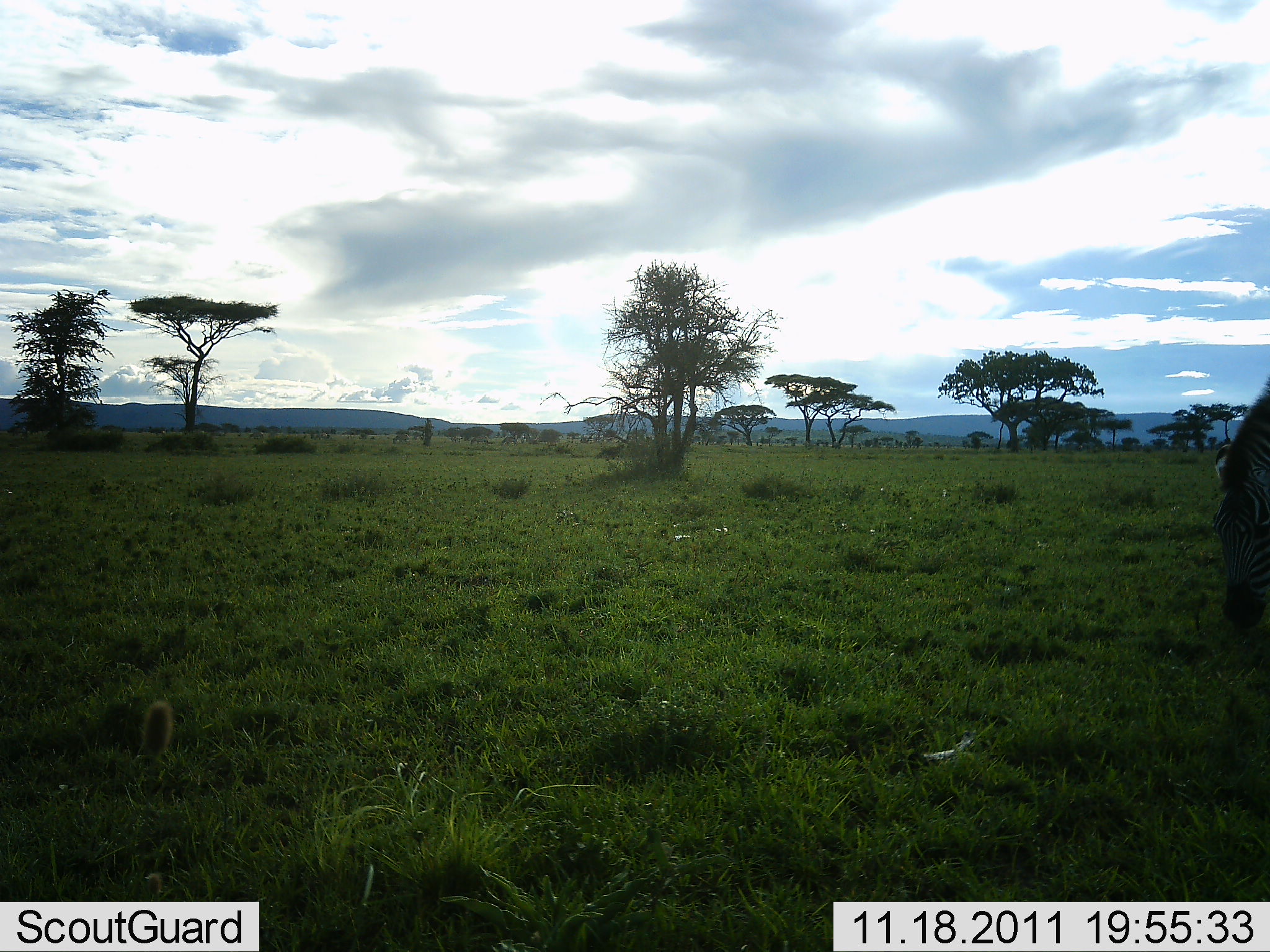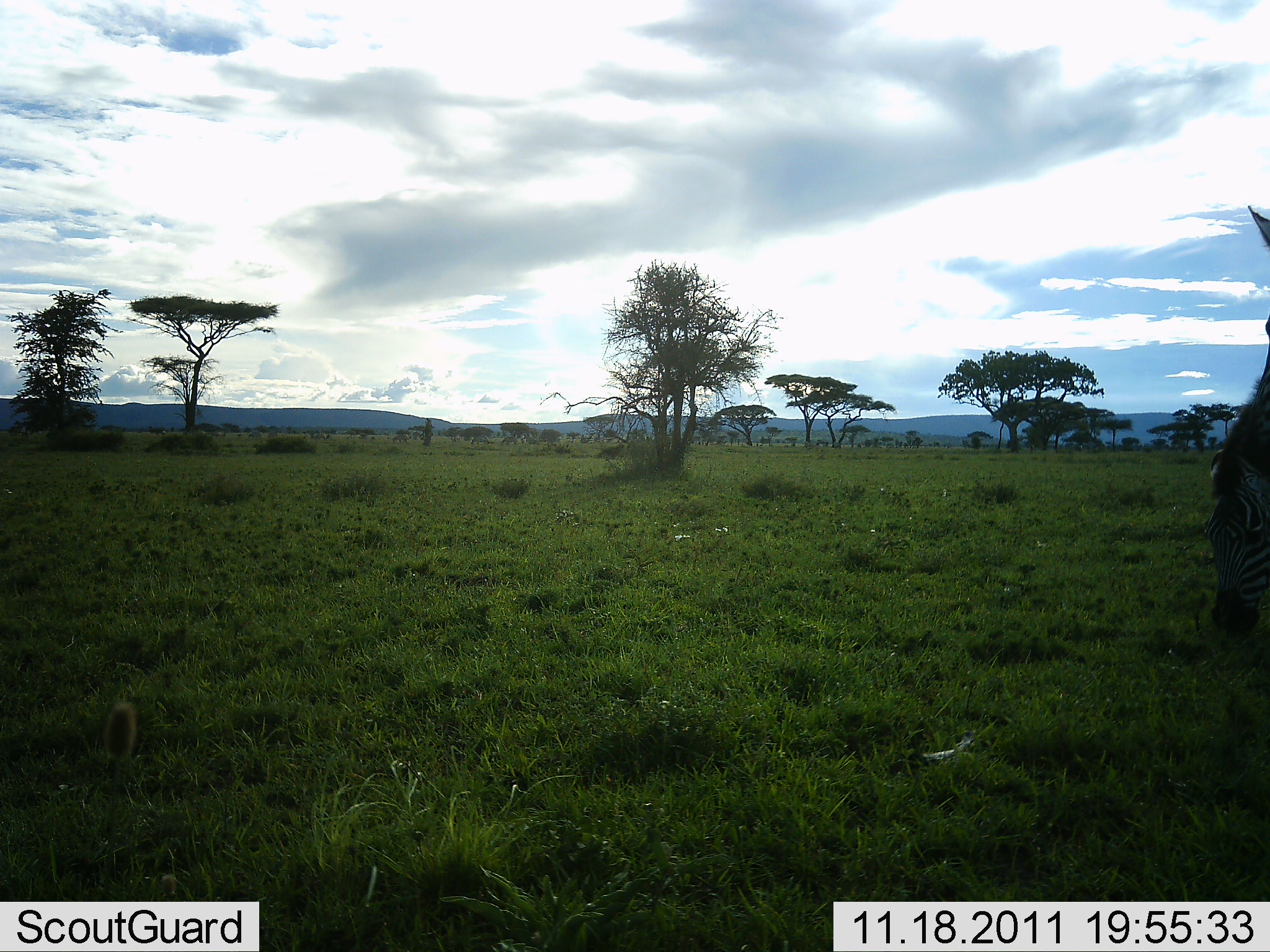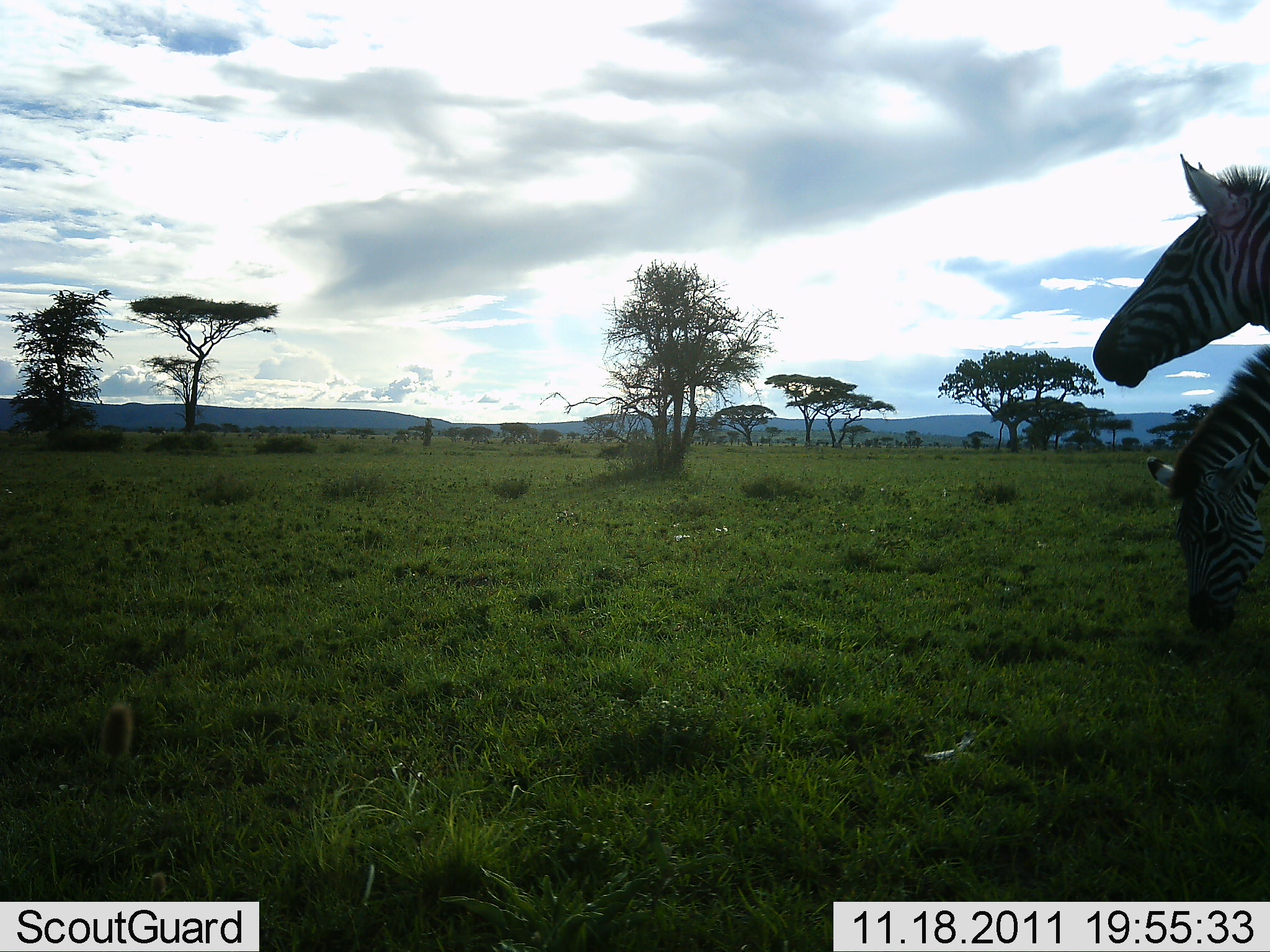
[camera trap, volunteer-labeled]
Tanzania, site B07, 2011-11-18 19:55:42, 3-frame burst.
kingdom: Animalia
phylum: Chordata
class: Mammalia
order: Perissodactyla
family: Equidae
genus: Equus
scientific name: Equus quagga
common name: plains zebra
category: zebra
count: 2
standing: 56%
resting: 0%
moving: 19%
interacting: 0%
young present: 0%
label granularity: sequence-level